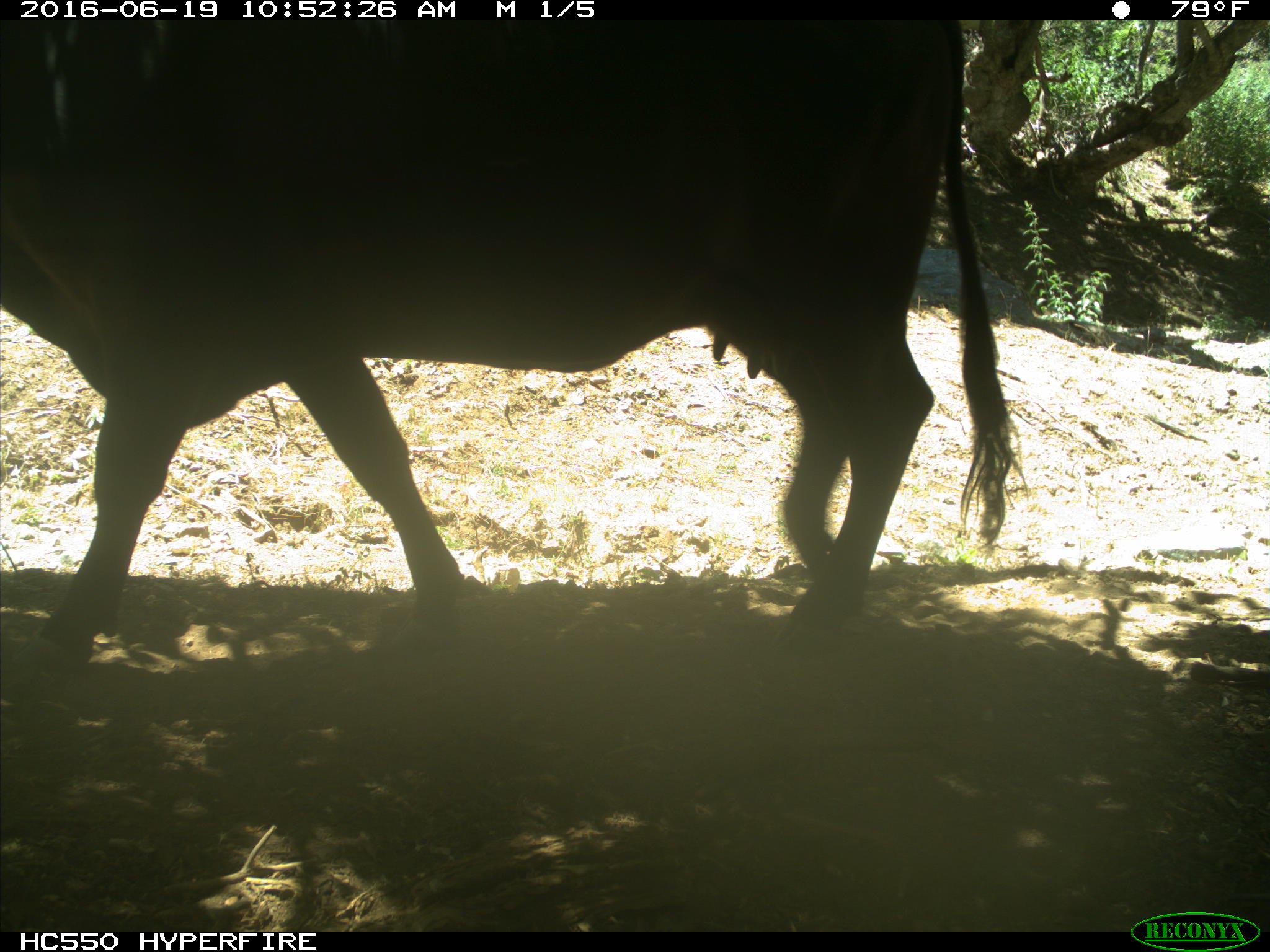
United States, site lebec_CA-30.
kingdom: Animalia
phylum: Chordata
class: Mammalia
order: Artiodactyla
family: Bovidae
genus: Bos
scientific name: Bos taurus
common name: domestic cow